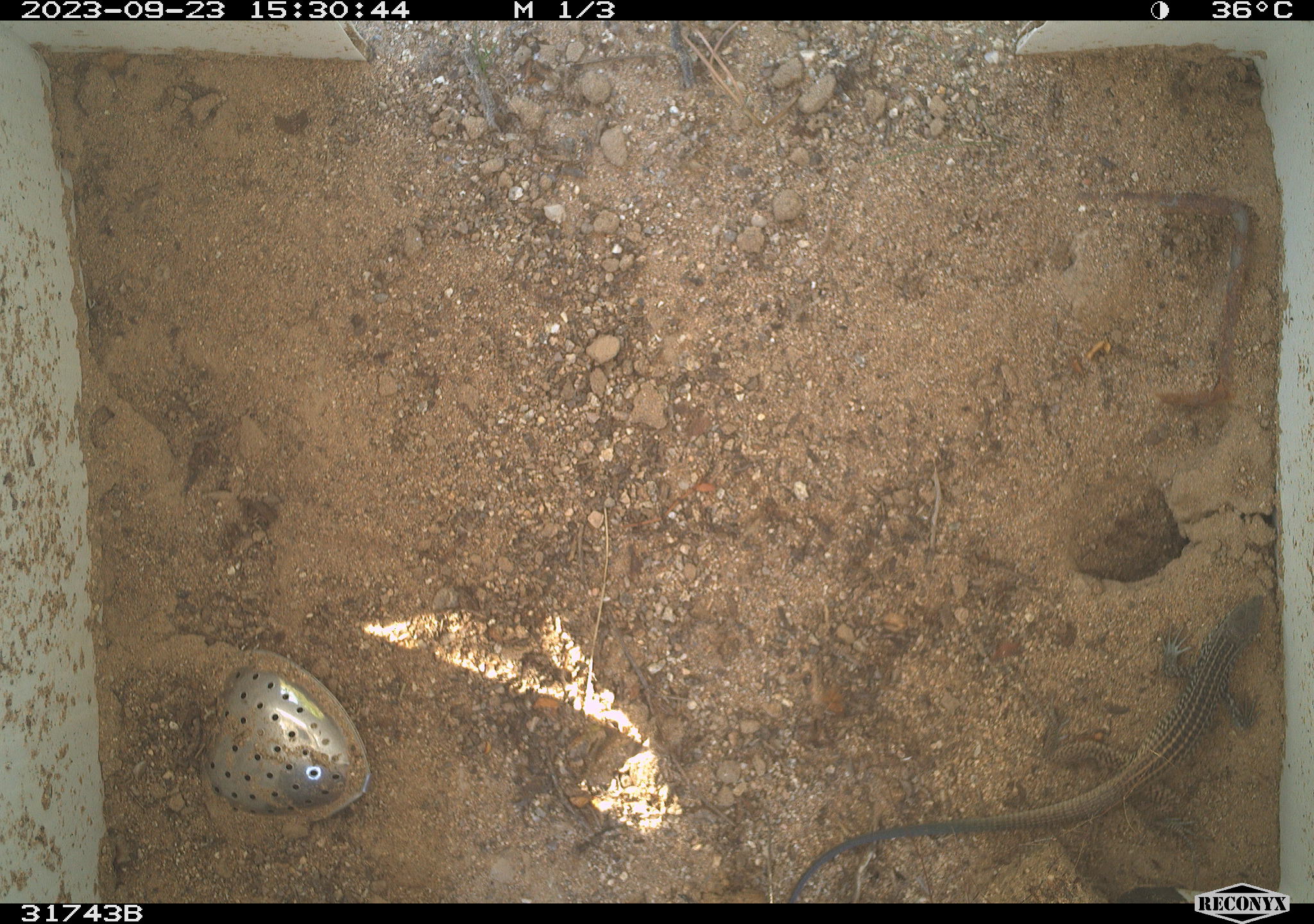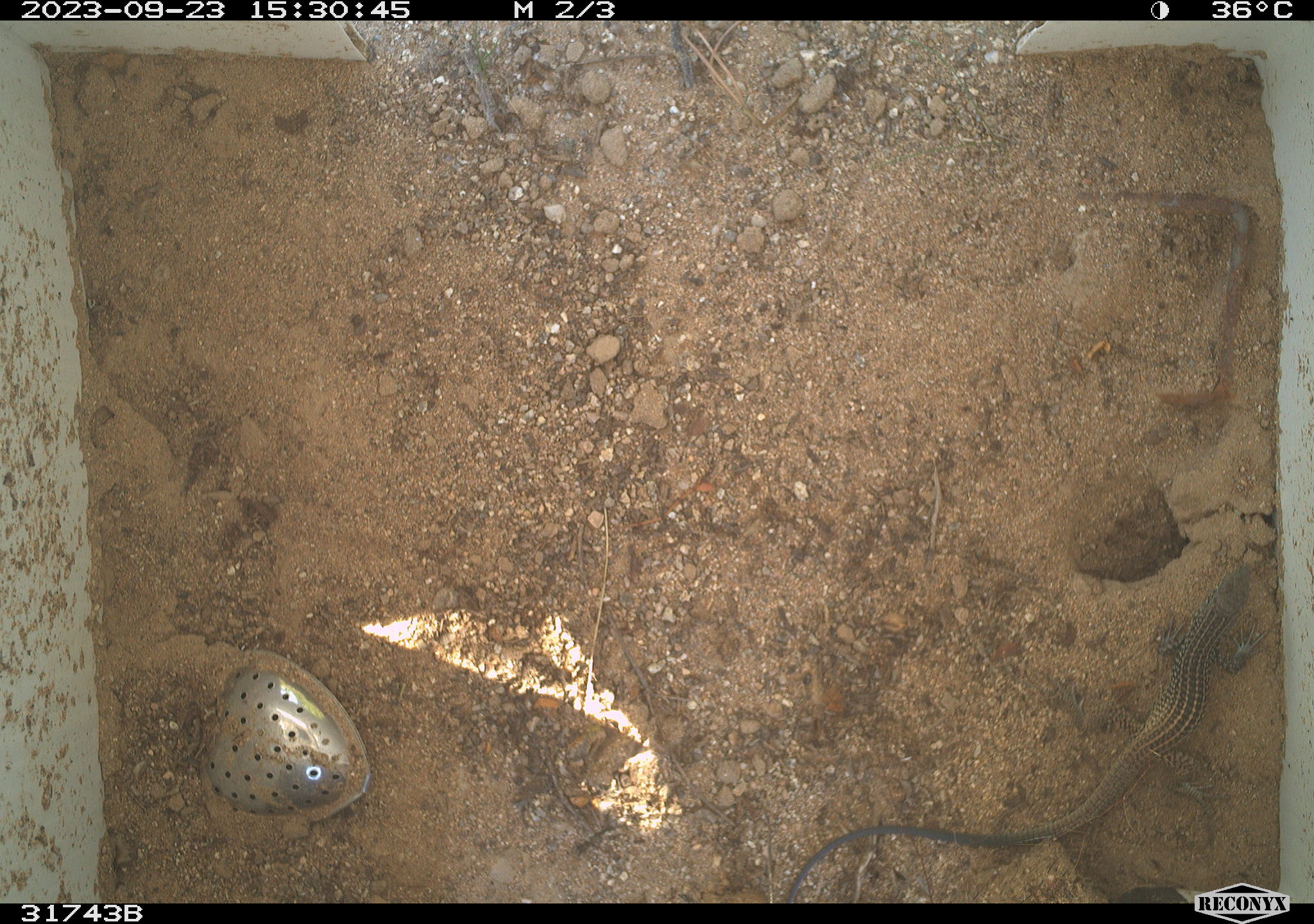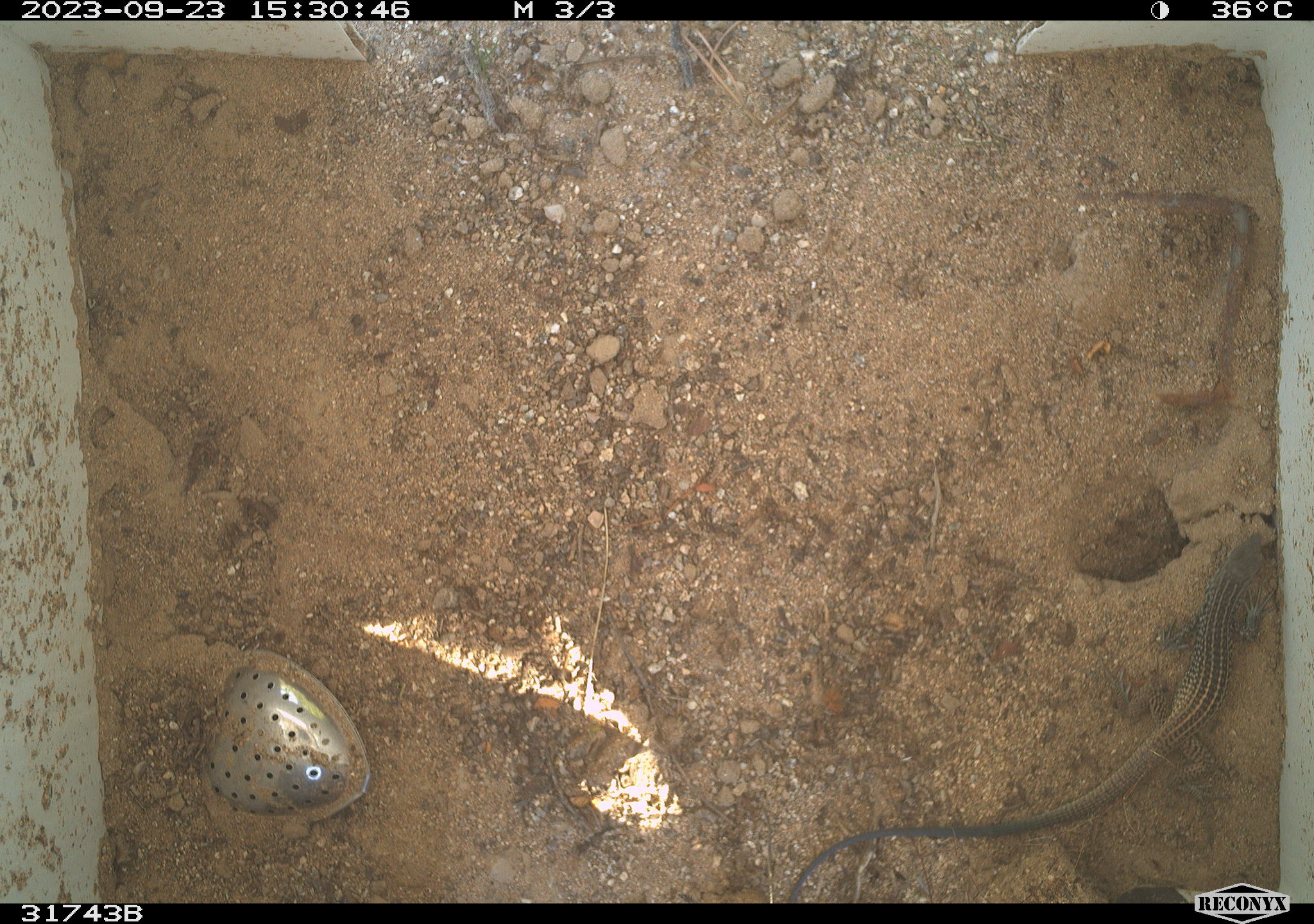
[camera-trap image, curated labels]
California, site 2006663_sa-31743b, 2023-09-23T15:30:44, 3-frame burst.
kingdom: Animalia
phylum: Chordata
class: Reptilia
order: Squamata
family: Teiidae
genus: Aspidoscelis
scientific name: Aspidoscelis tigris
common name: western whiptail